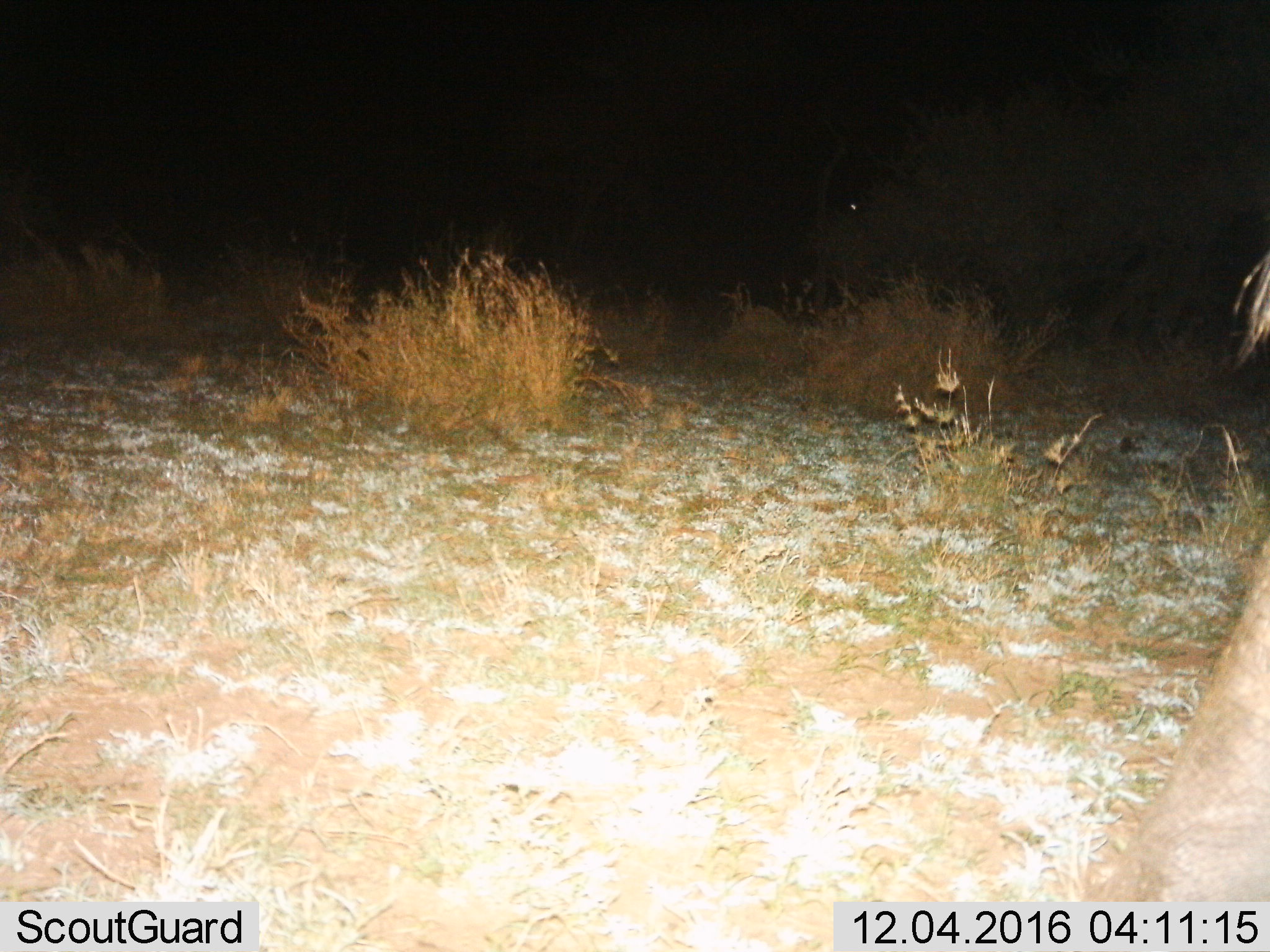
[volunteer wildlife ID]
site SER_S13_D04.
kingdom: Animalia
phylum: Chordata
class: Mammalia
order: Proboscidea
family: Elephantidae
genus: Loxodonta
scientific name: Loxodonta africana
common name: african bush elephant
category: elephant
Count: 1.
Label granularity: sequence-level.